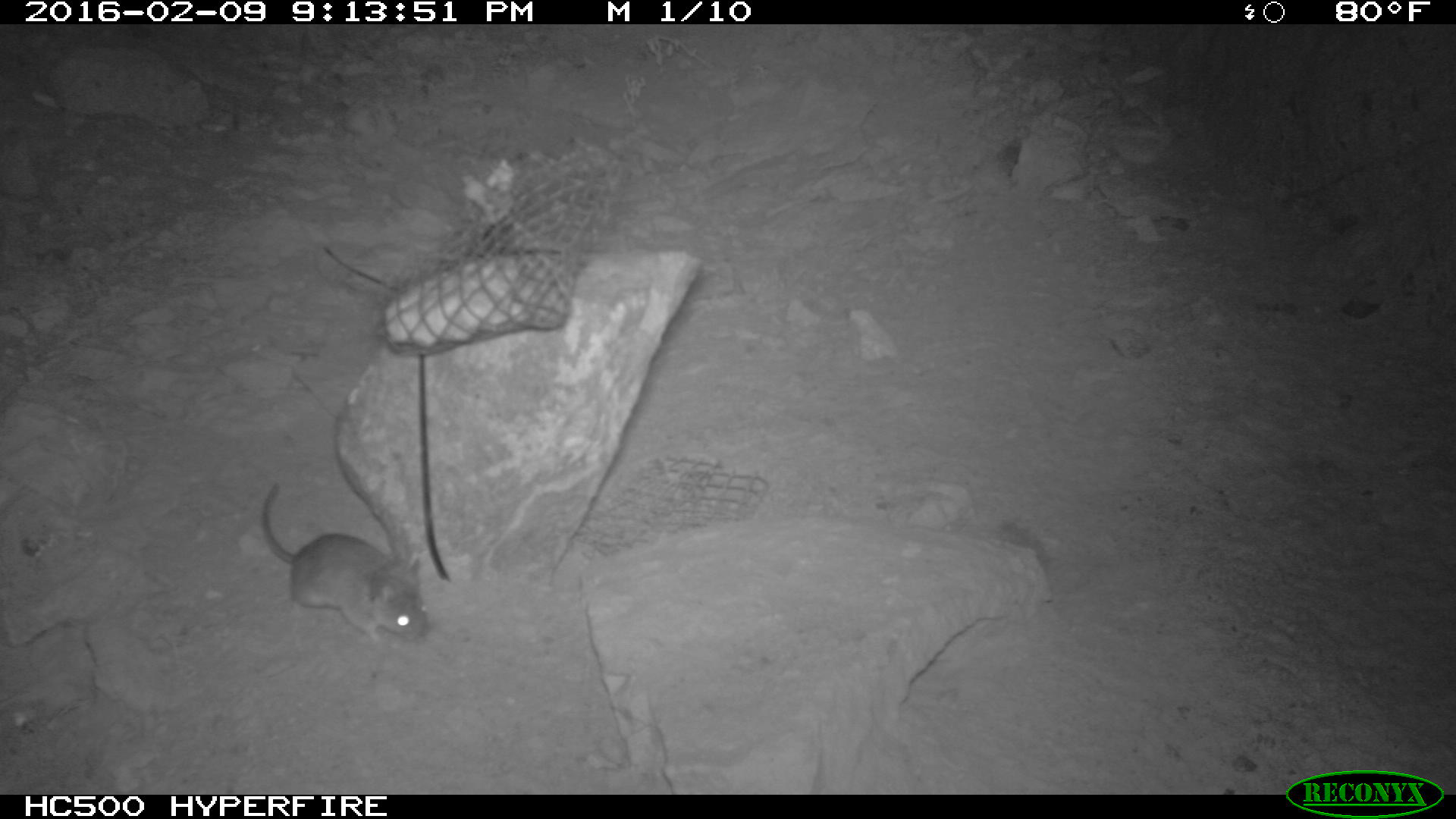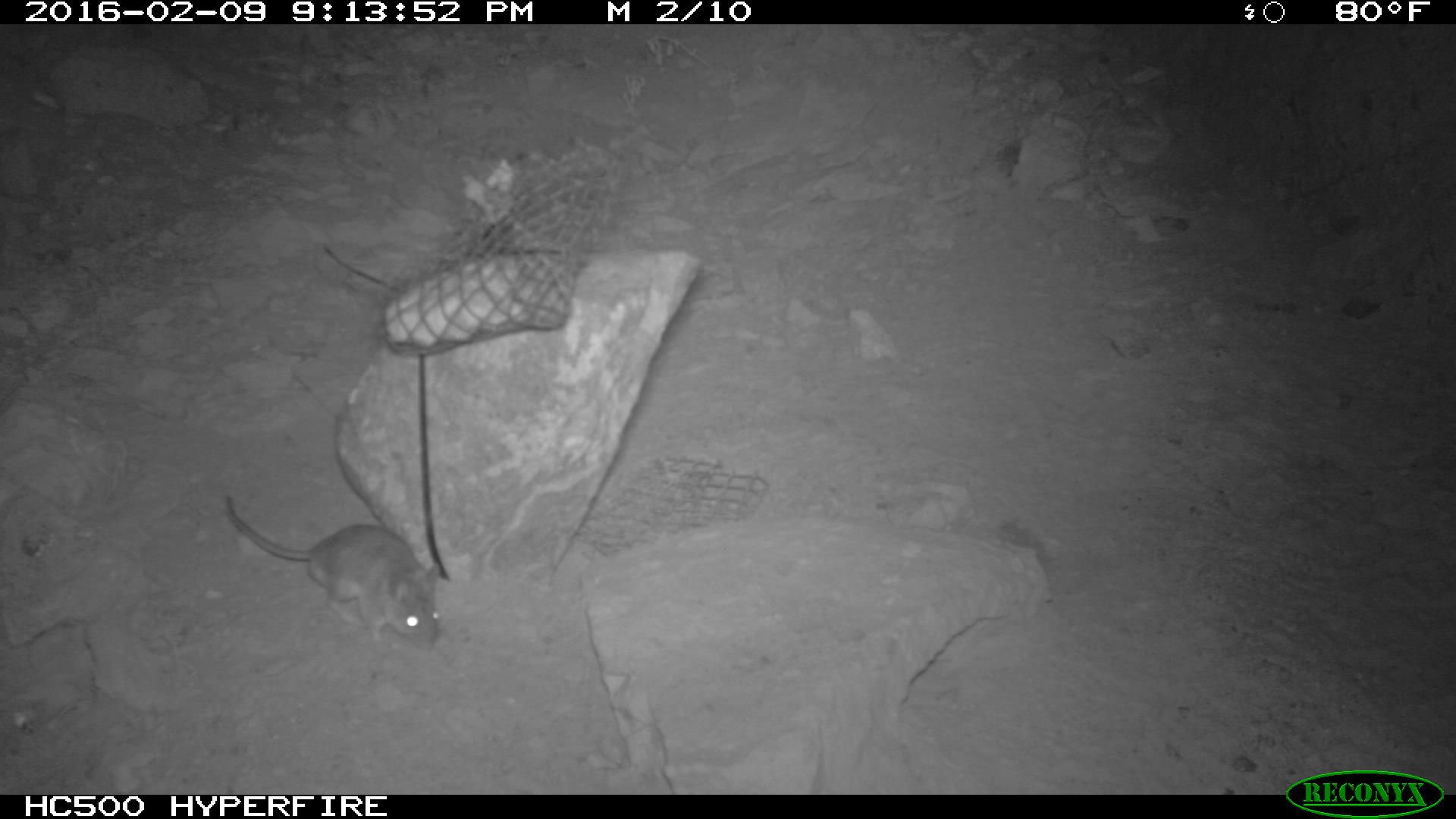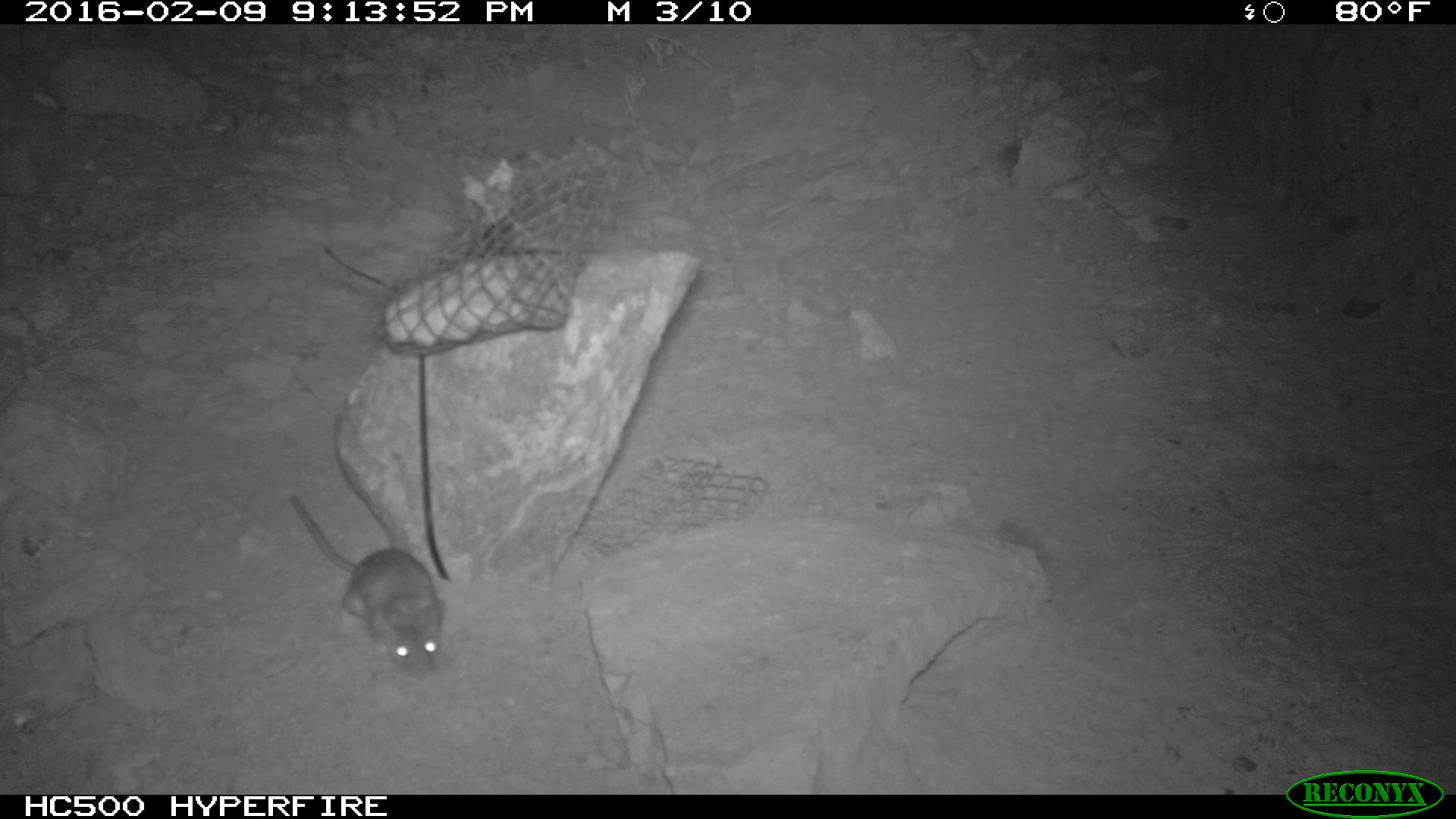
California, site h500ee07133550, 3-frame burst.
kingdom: Animalia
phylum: Chordata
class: Mammalia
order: Rodentia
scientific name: Rodentia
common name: rodent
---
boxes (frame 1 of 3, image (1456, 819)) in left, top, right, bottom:
rodent: 262, 482, 435, 644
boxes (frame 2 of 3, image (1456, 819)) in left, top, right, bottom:
rodent: 224, 489, 438, 650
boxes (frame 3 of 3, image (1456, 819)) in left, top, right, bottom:
rodent: 289, 493, 447, 676